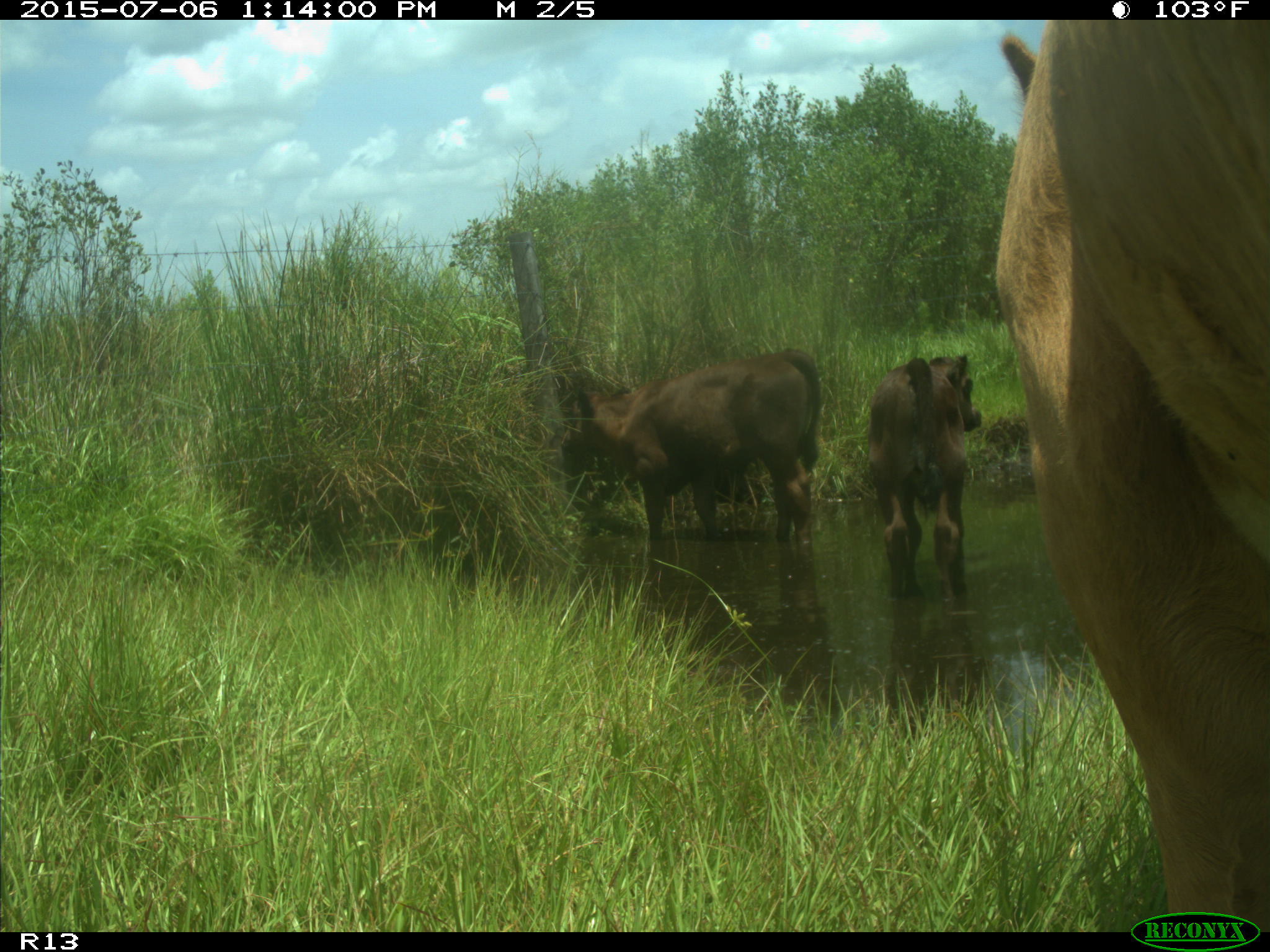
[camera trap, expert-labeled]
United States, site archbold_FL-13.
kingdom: Animalia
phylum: Chordata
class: Mammalia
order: Artiodactyla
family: Bovidae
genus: Bos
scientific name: Bos taurus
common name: domestic cow